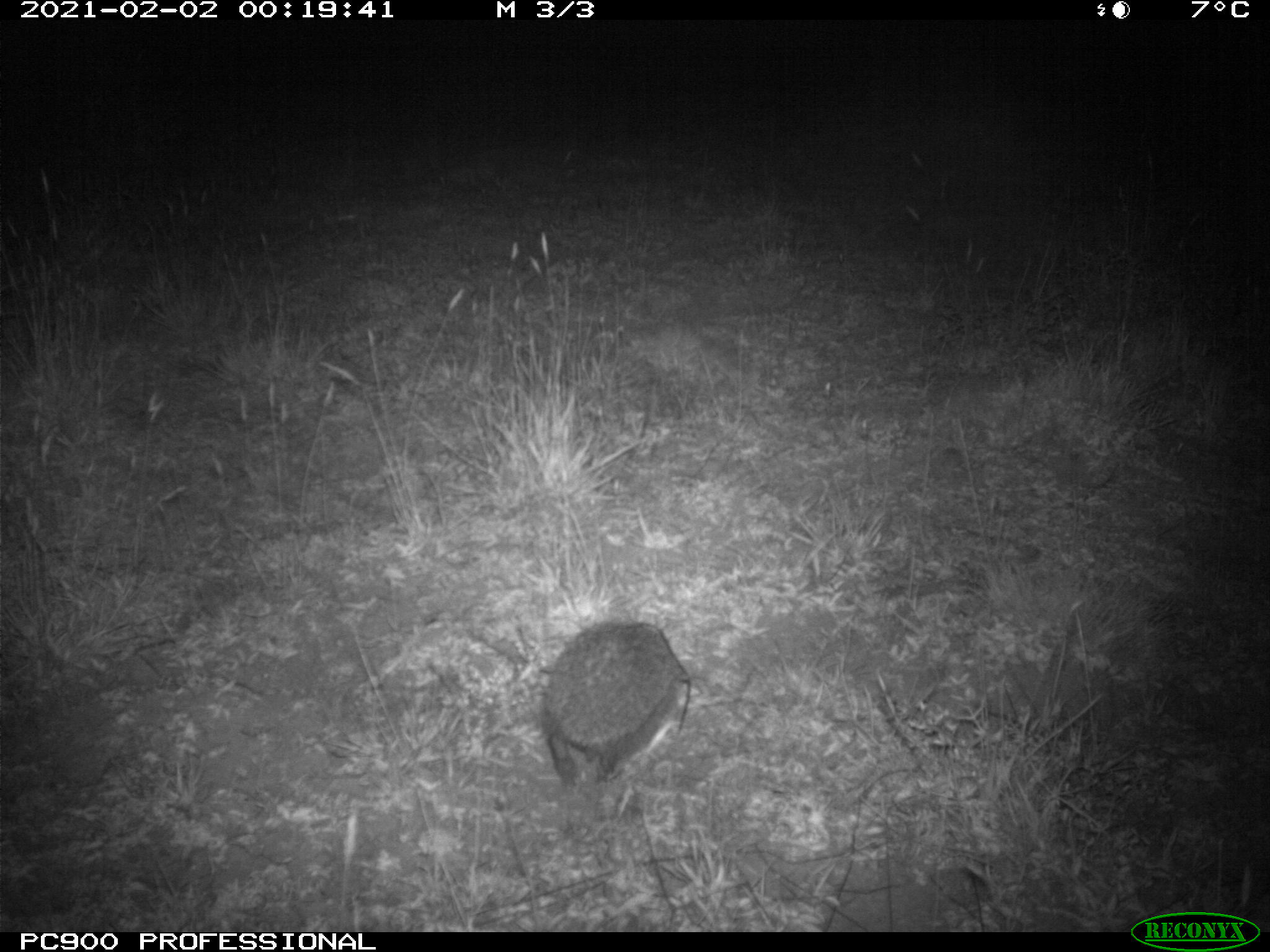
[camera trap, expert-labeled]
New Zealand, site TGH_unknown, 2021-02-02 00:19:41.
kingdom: Animalia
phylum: Chordata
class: Mammalia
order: Eulipotyphla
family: Erinaceidae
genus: Erinaceus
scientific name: Erinaceus europaeus europaeus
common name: european hedgehog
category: hedgehog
Hedgehog (european hedgehog) (Erinaceus europaeus europaeus).